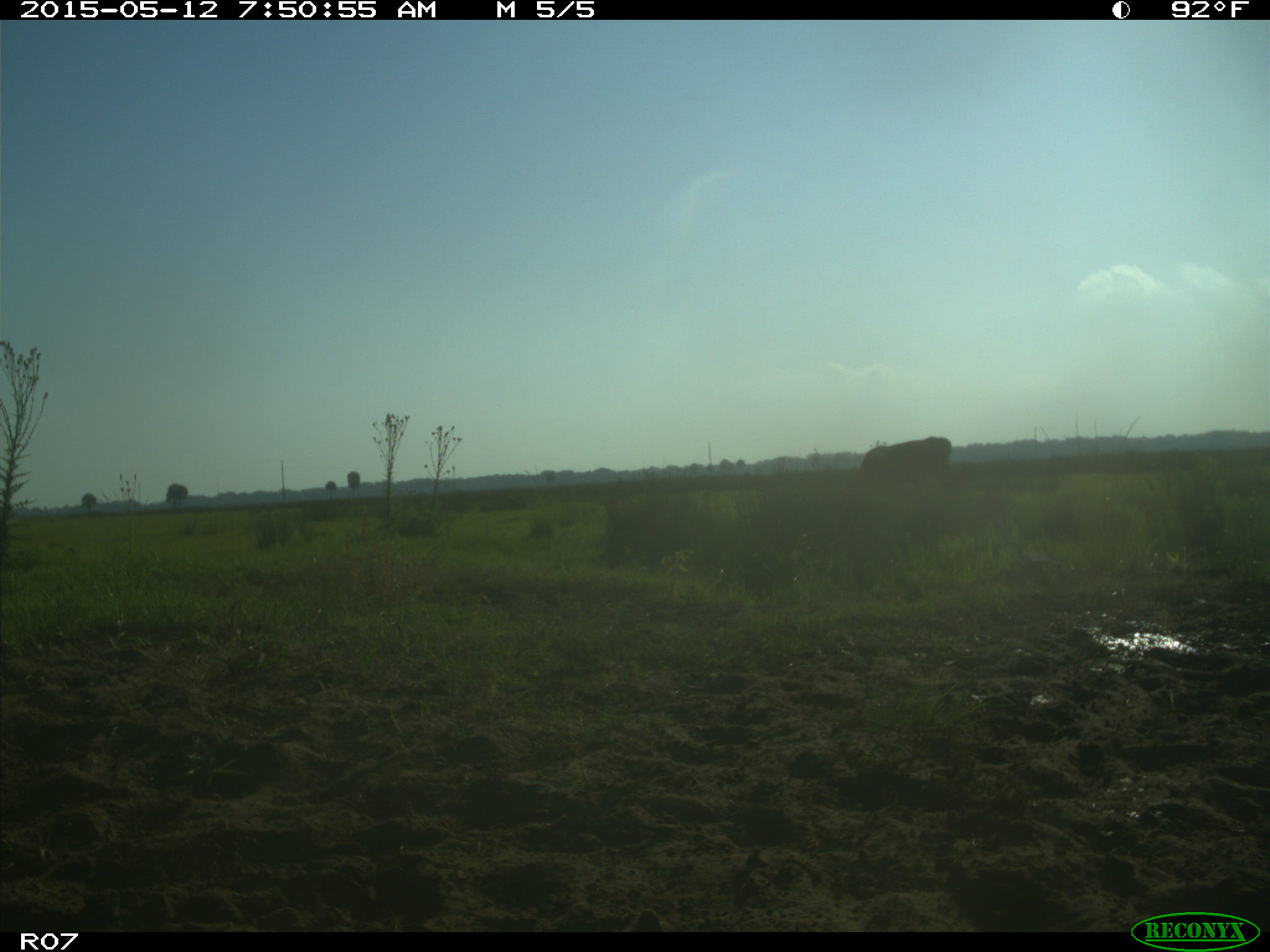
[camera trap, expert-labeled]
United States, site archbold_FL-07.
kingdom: Animalia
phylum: Chordata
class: Mammalia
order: Artiodactyla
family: Bovidae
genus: Bos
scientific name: Bos taurus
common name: domestic cow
Bos taurus (domestic cow).